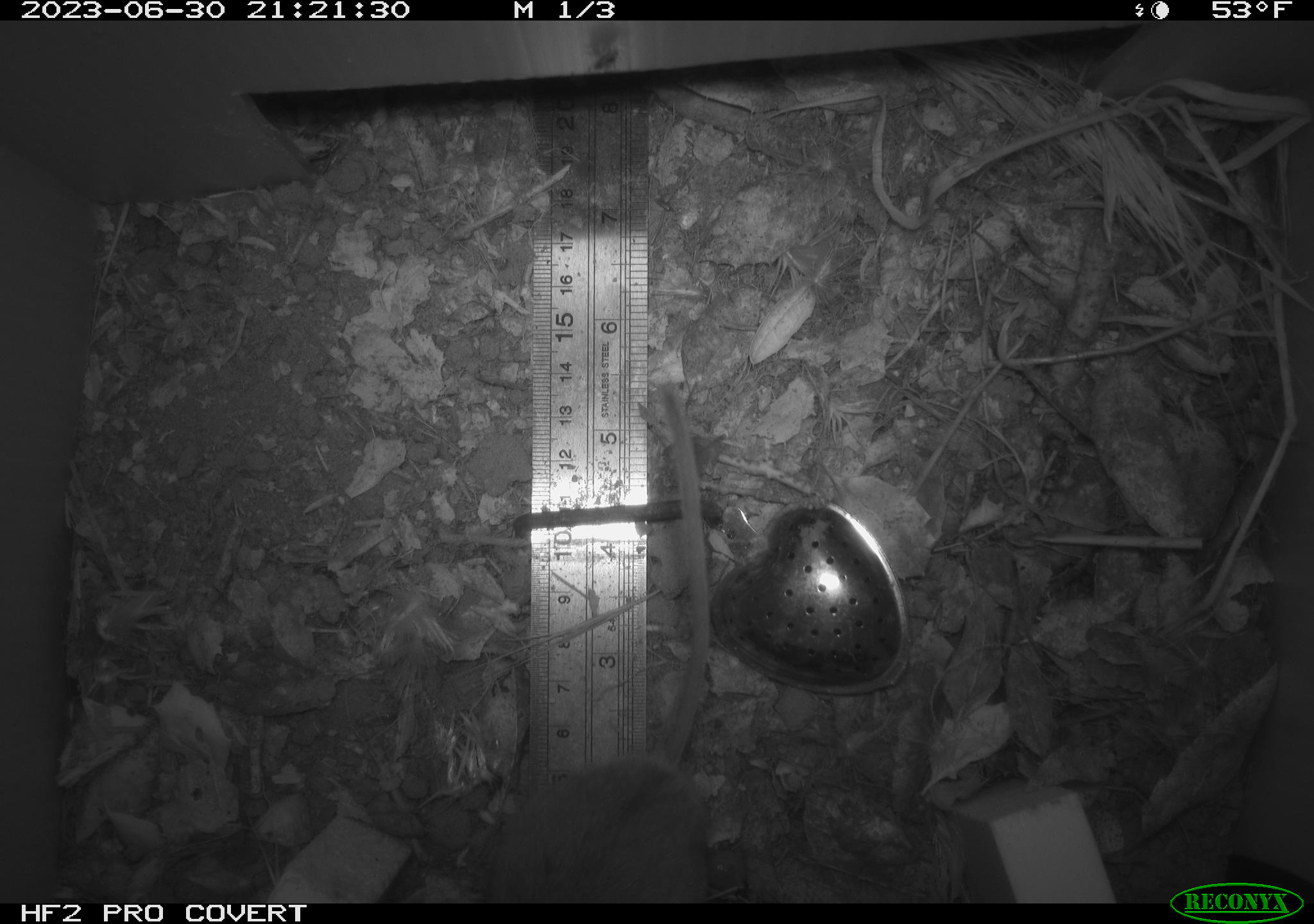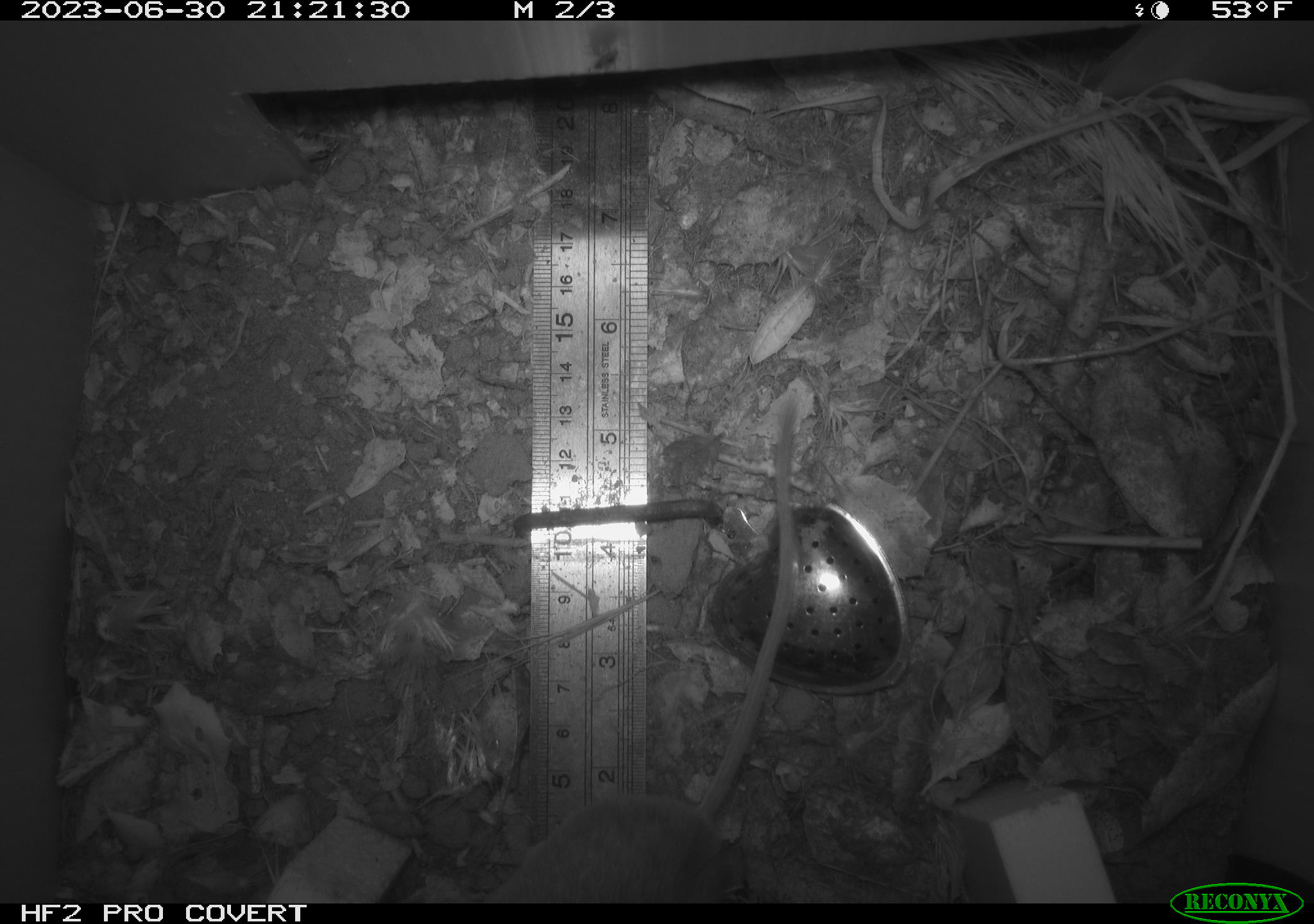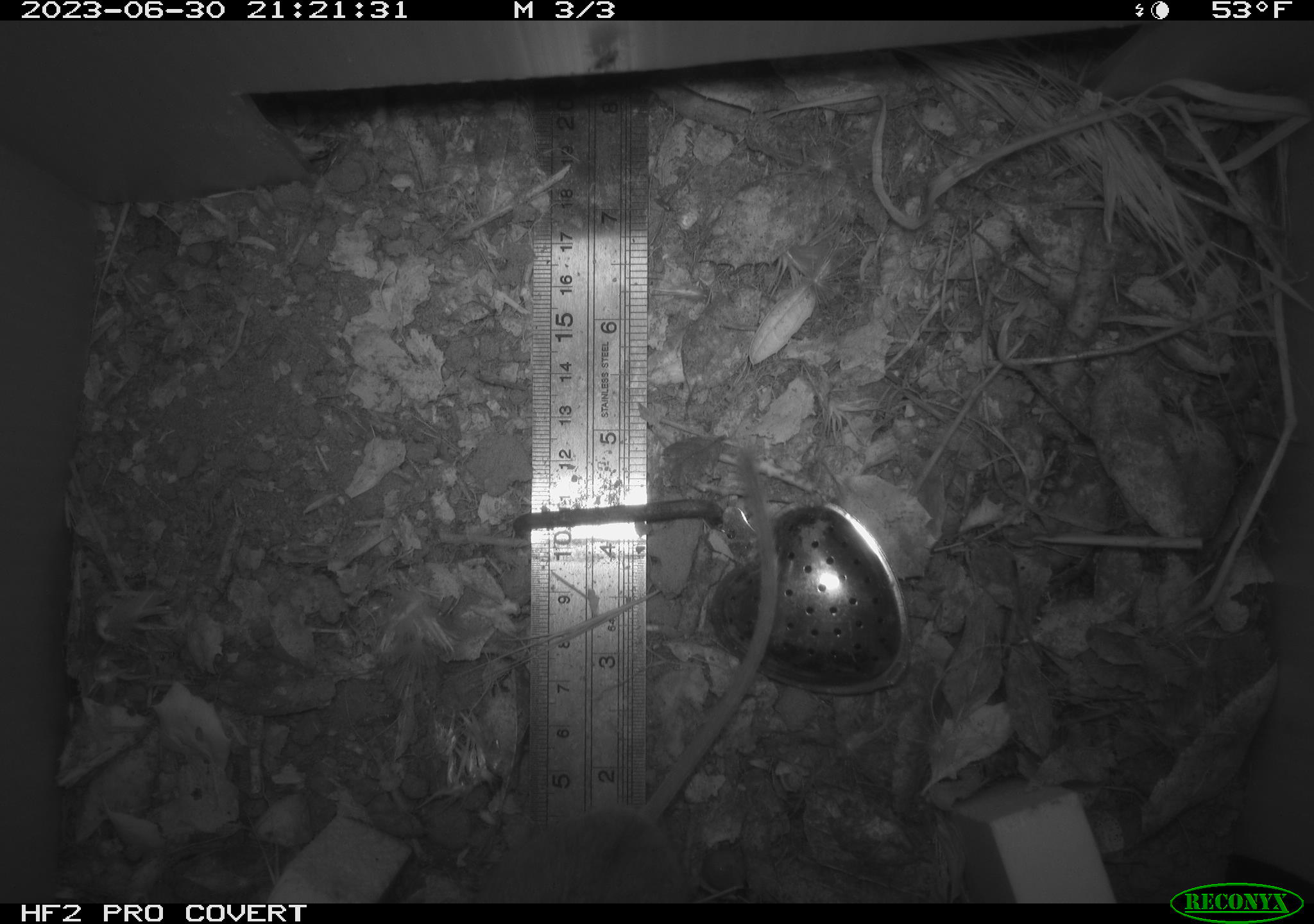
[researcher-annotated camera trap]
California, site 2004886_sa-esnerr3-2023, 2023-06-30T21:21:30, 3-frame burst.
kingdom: Animalia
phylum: Chordata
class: Mammalia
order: Rodentia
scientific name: Rodentia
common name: mouse species